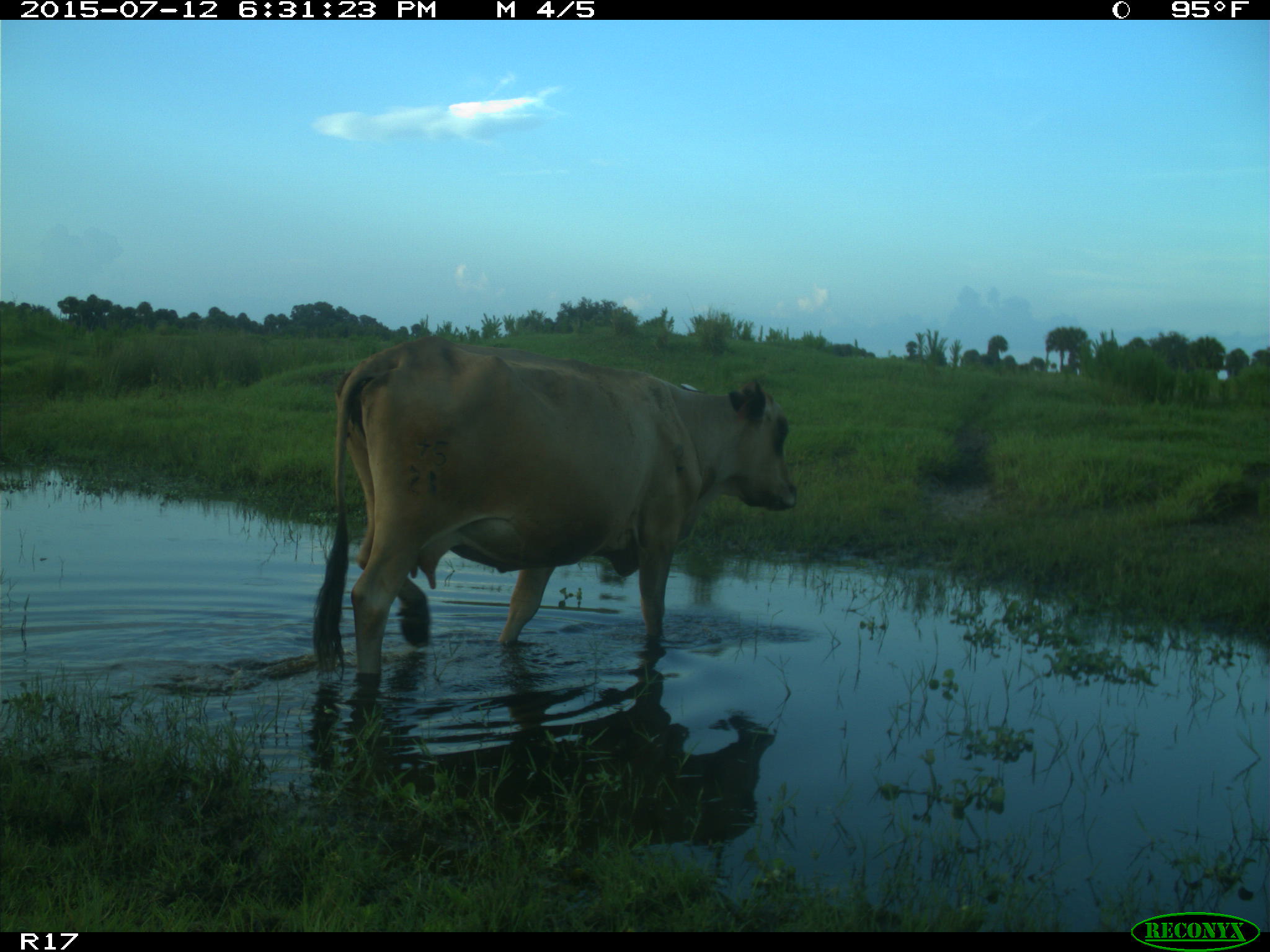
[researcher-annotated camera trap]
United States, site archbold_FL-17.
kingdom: Animalia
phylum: Chordata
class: Mammalia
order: Artiodactyla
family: Bovidae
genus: Bos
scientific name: Bos taurus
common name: domestic cow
Bos taurus (domestic cow).